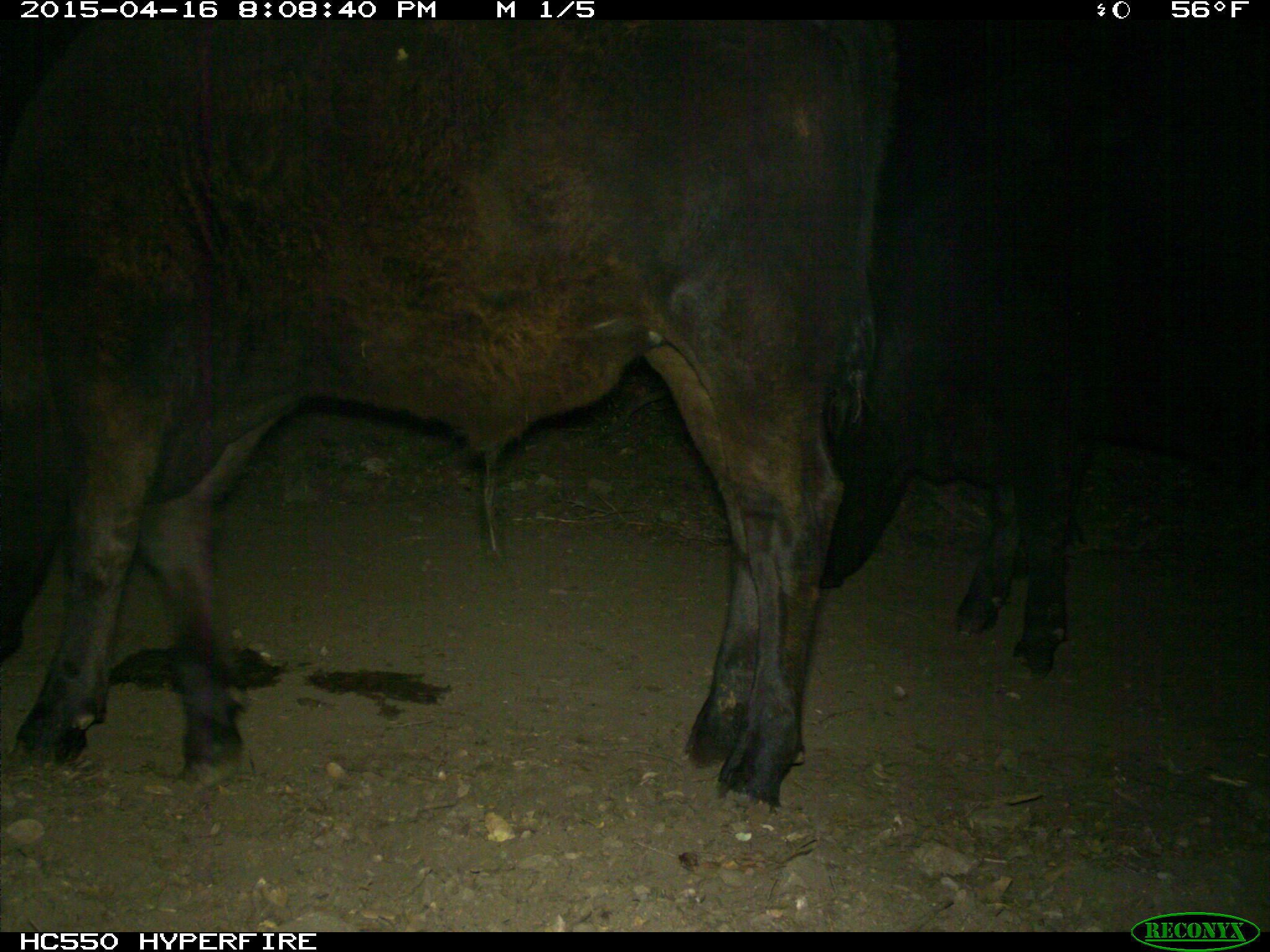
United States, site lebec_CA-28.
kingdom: Animalia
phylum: Chordata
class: Mammalia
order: Artiodactyla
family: Bovidae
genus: Bos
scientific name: Bos taurus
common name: domestic cow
Bos taurus (domestic cow).